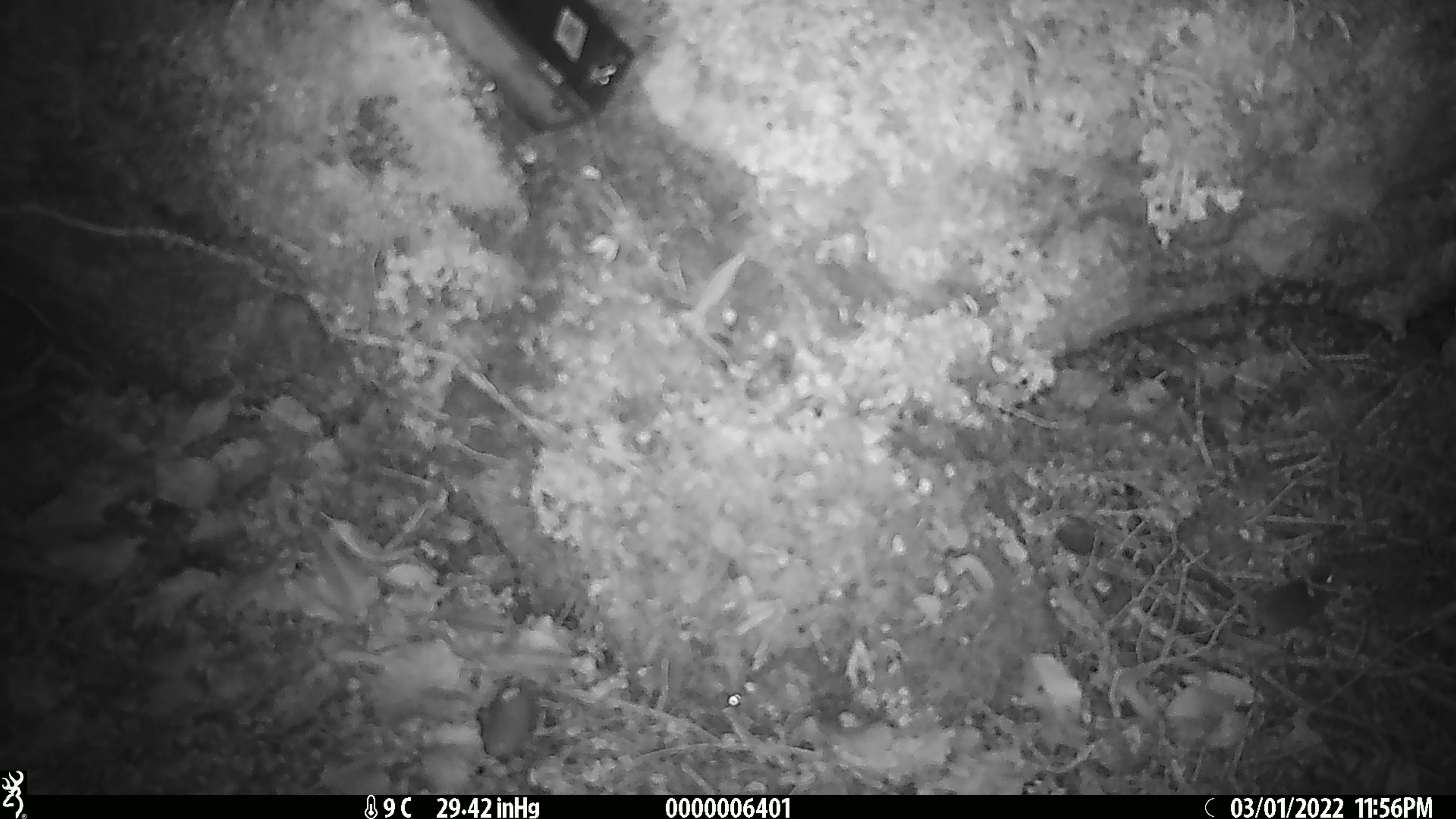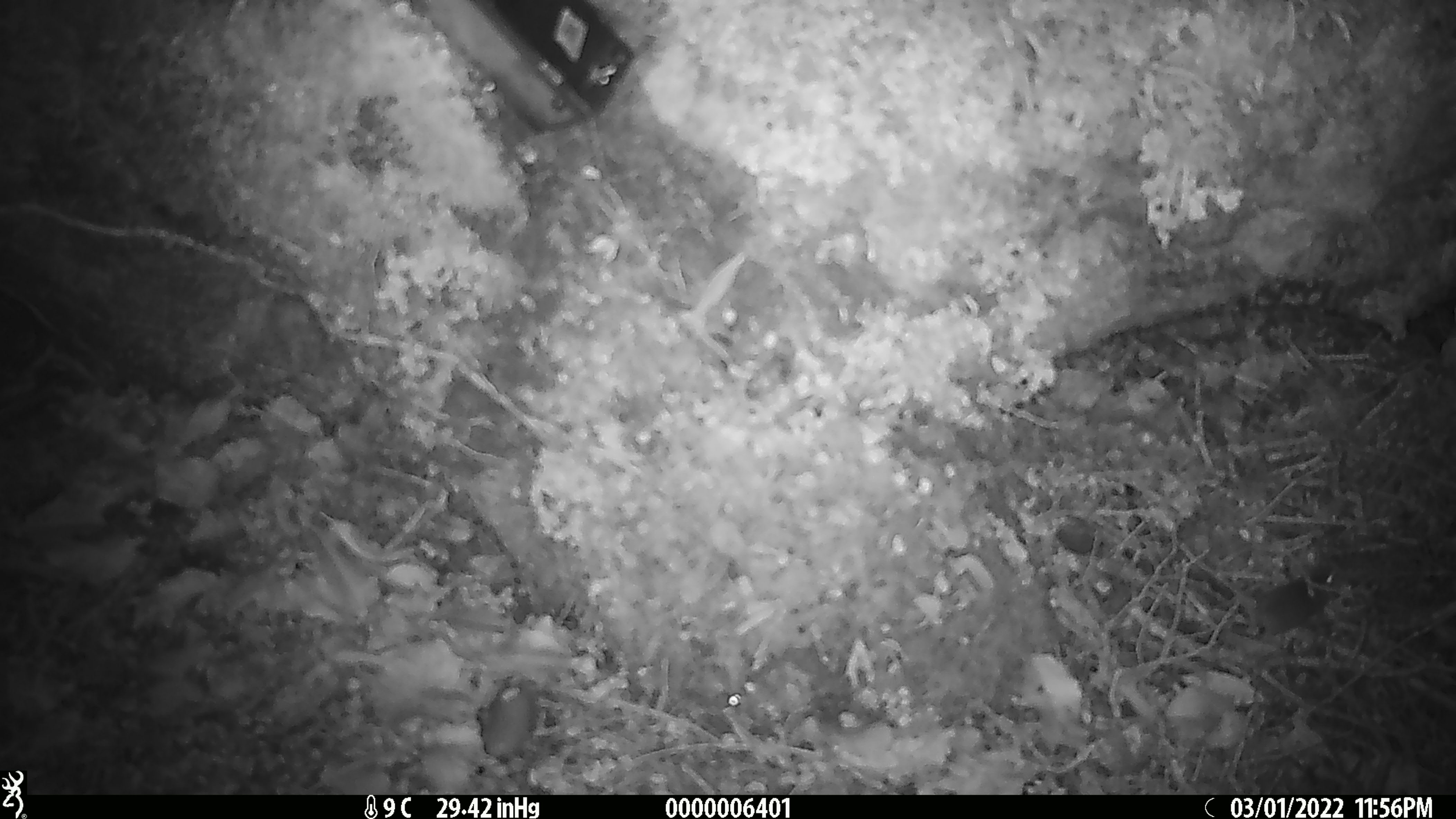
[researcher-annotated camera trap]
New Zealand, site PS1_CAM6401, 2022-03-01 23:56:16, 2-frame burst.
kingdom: Animalia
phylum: Chordata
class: Mammalia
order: Rodentia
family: Muridae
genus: Mus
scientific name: Mus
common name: mouse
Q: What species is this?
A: Mouse (Mus).